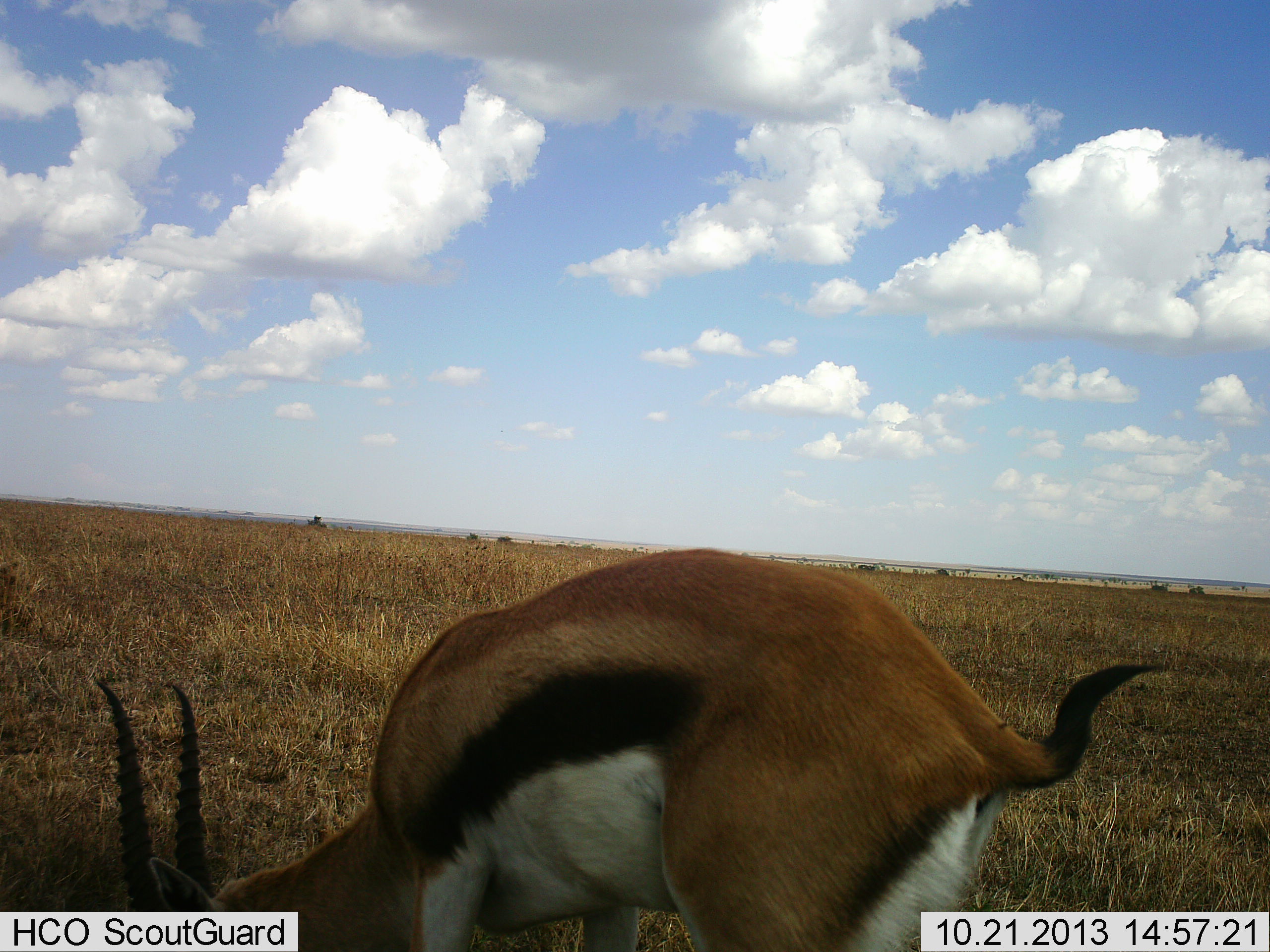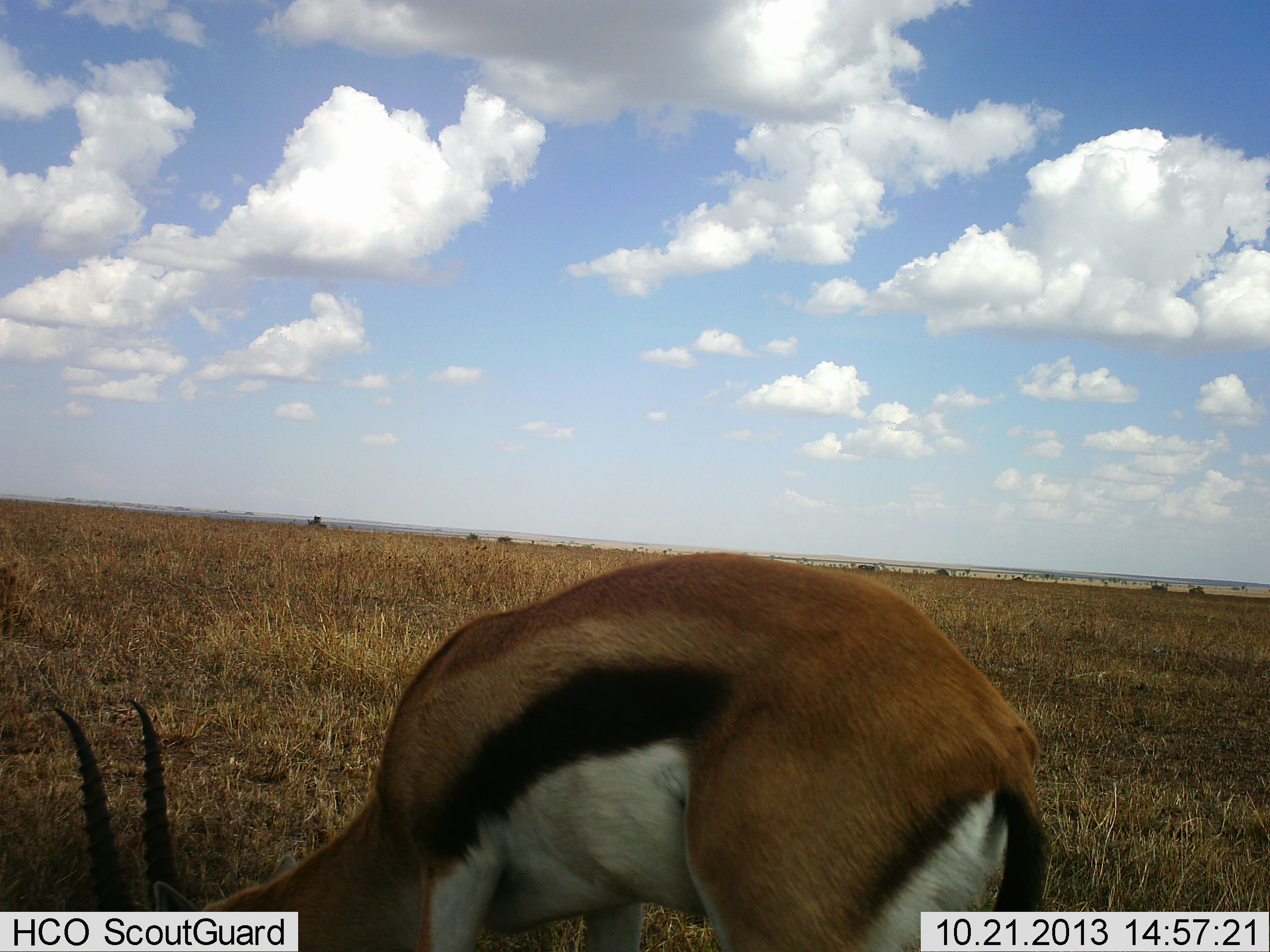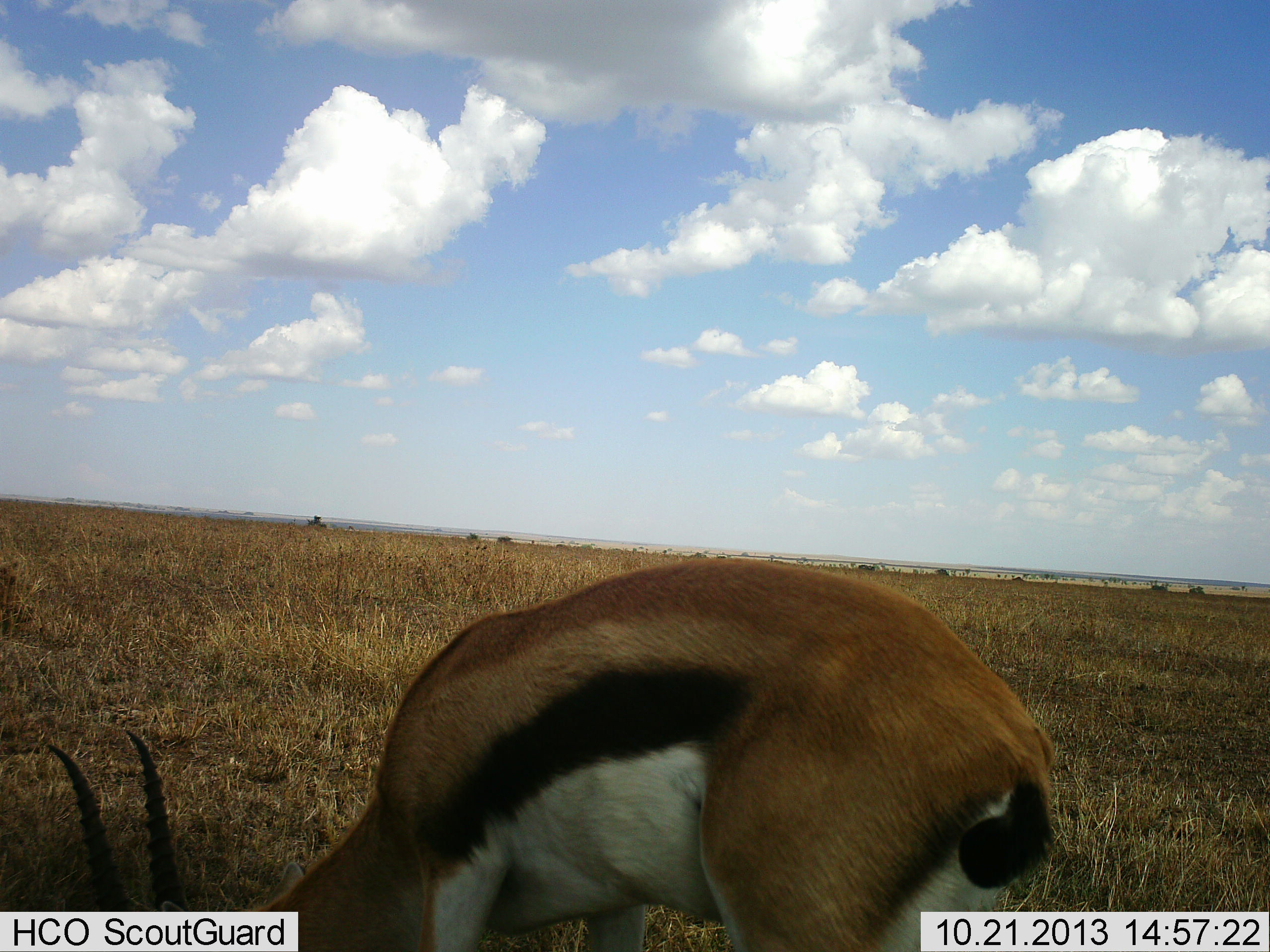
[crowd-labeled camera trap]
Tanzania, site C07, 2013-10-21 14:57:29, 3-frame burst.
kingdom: Animalia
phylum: Chordata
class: Mammalia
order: Artiodactyla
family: Bovidae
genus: Eudorcas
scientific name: Eudorcas thomsonii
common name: thomson's gazelle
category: gazellethomsons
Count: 1.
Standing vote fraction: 40%.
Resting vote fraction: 0%.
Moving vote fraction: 0%.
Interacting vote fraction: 0%.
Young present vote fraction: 0%.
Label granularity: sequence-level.